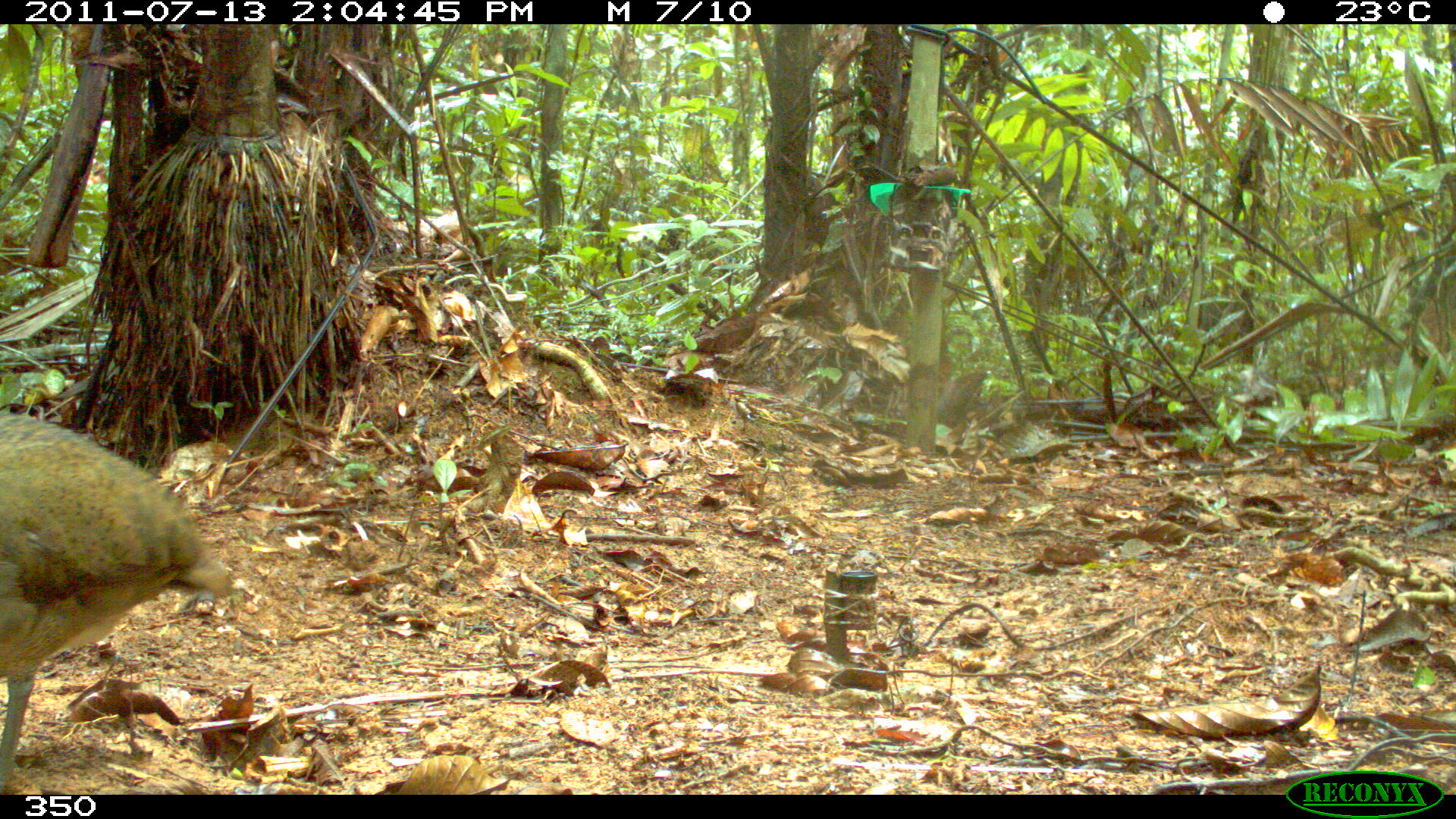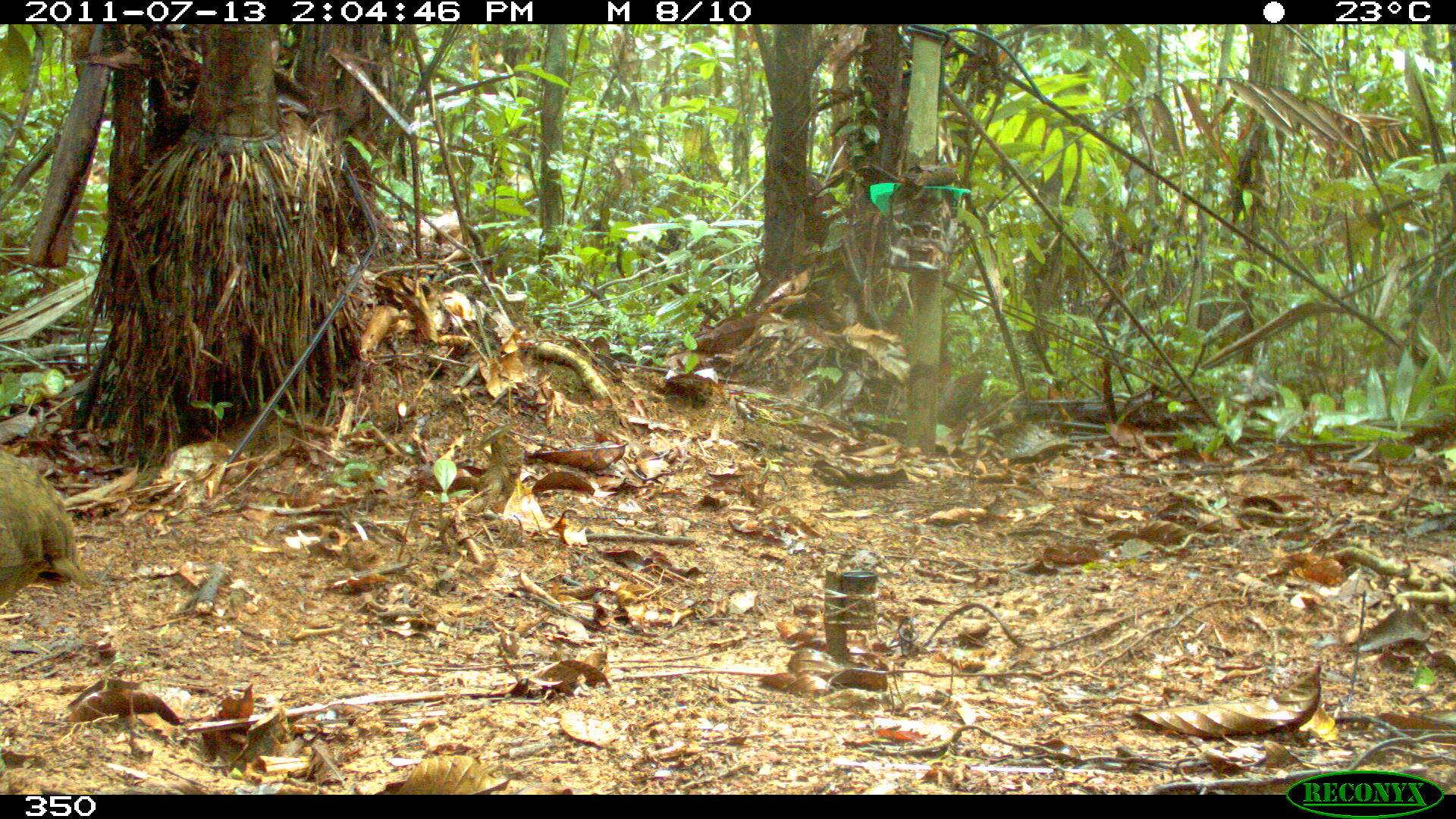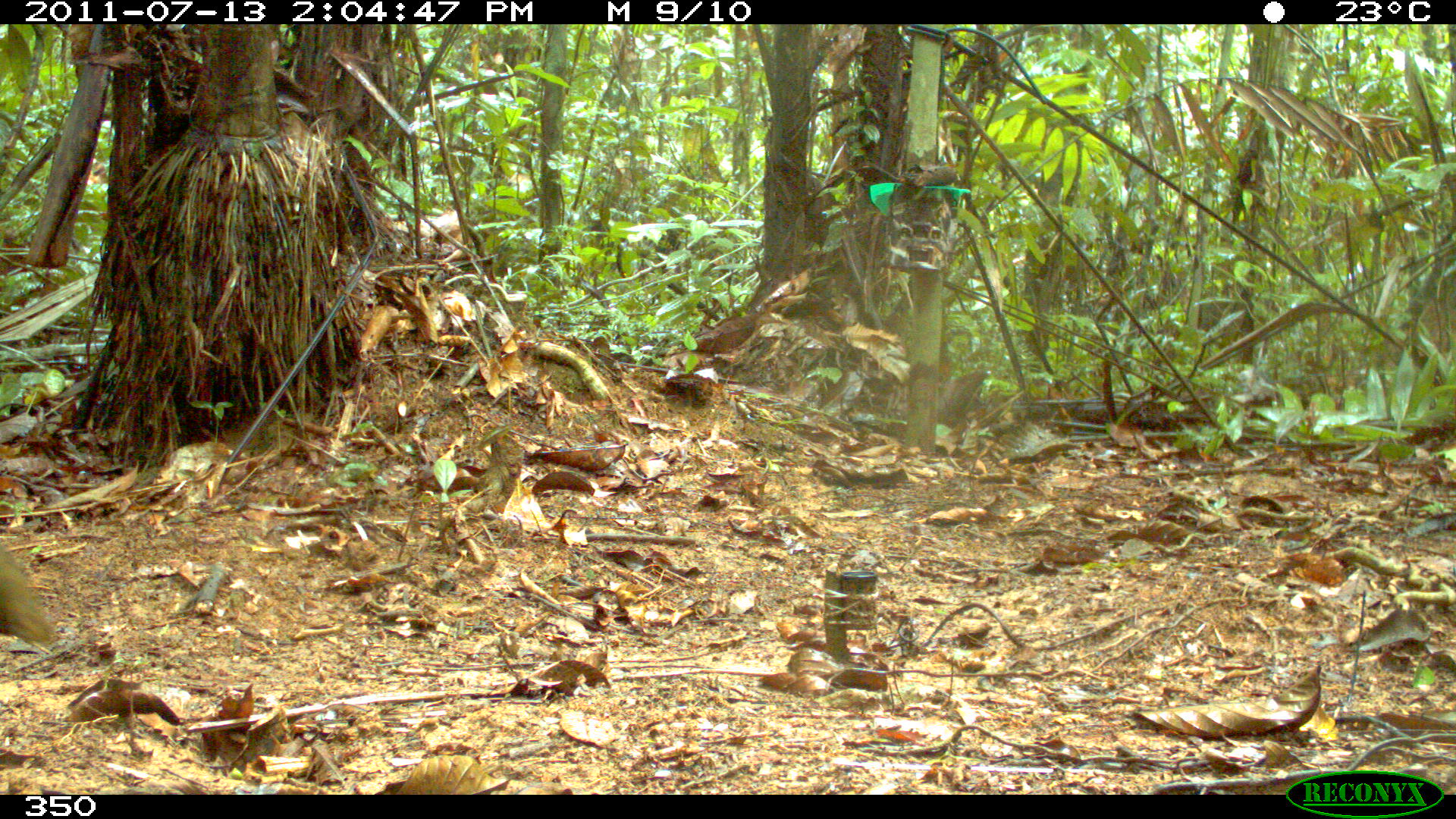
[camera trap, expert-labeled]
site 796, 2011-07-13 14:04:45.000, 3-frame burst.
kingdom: Animalia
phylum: Chordata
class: Aves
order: Galliformes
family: Phasianidae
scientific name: Phasianidae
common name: quails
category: quail